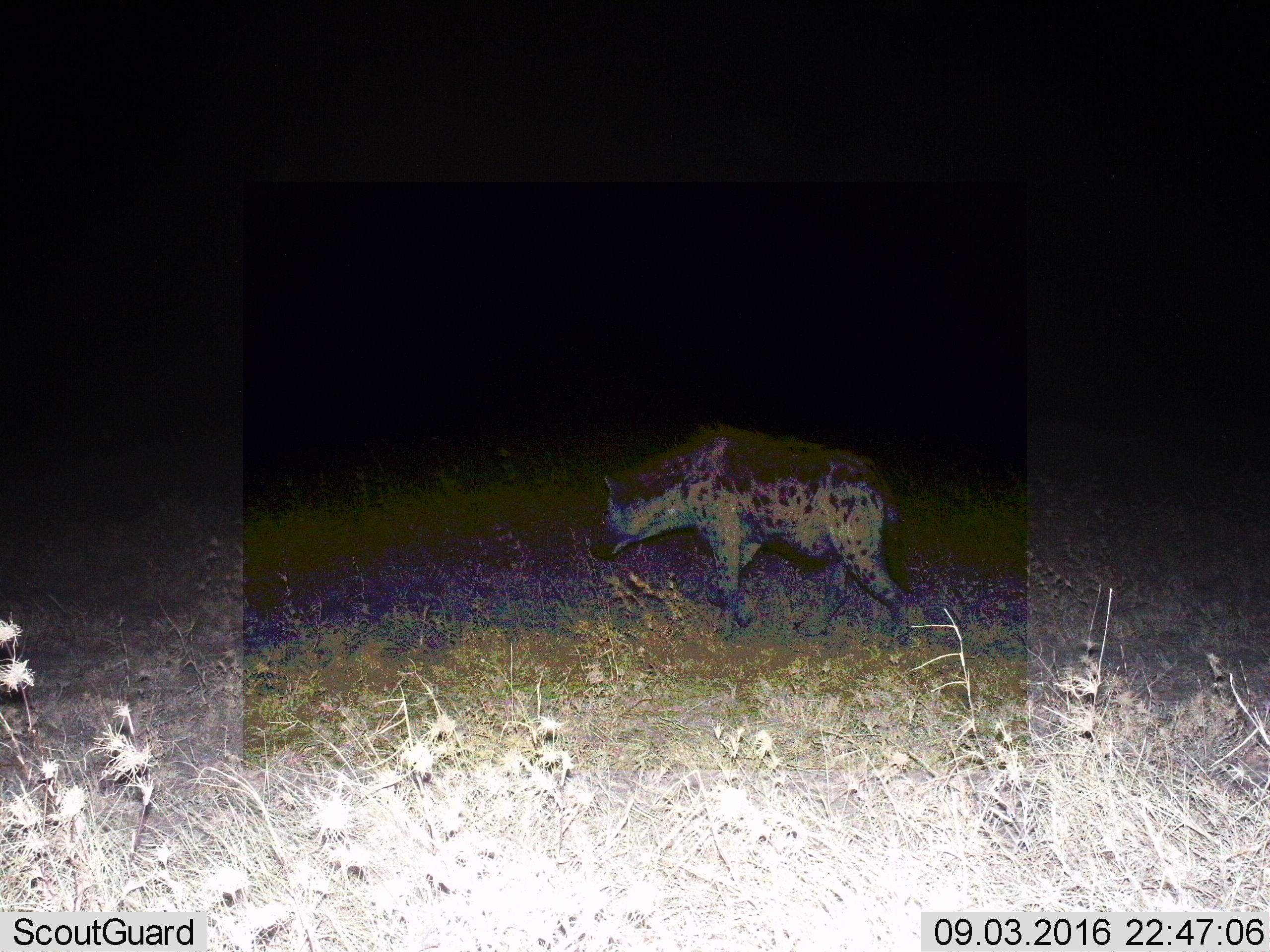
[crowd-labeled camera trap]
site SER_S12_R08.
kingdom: Animalia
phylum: Chordata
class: Mammalia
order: Carnivora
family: Hyaenidae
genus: Crocuta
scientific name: Crocuta crocuta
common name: spotted hyena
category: hyenaspotted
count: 1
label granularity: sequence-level